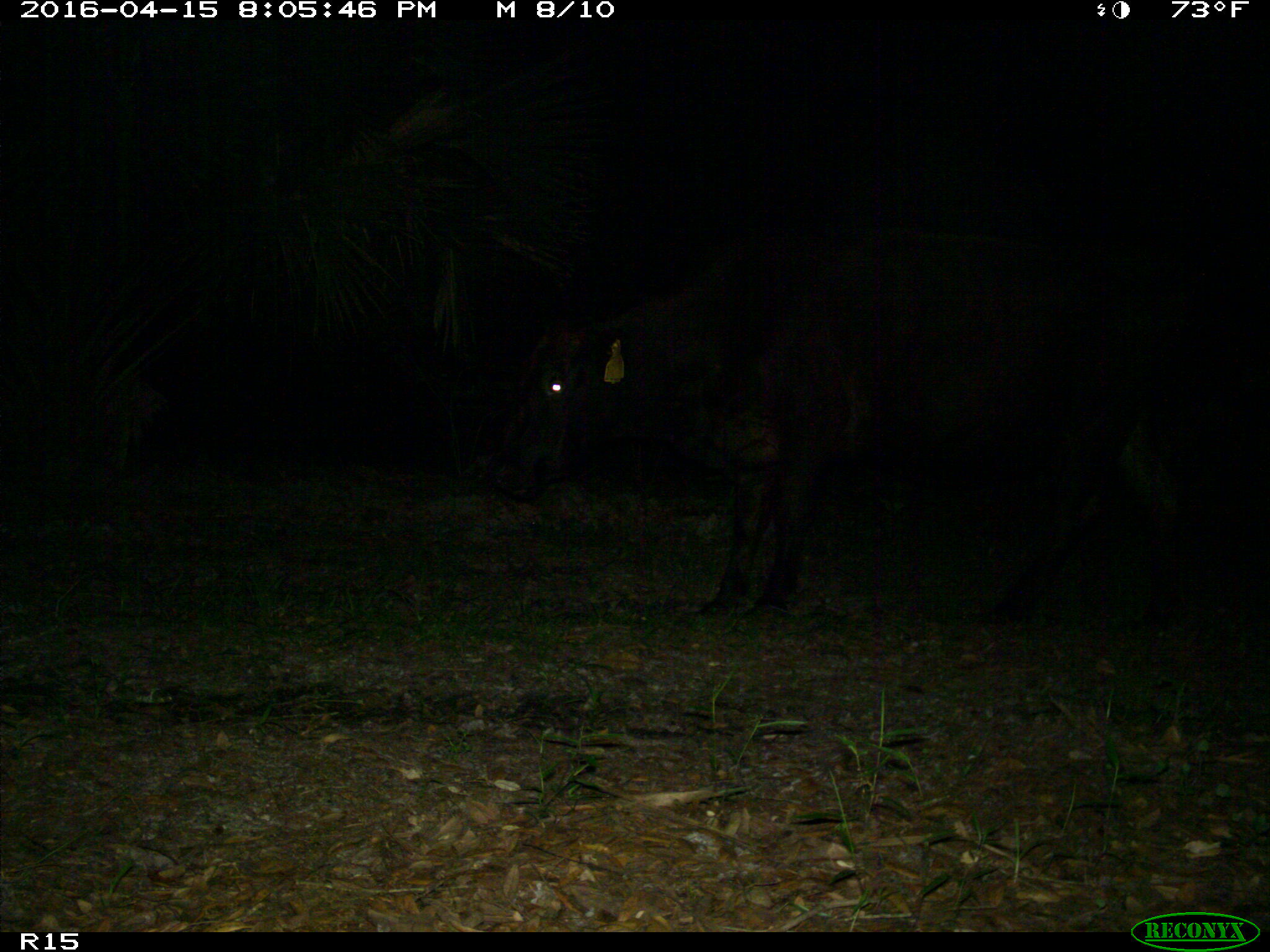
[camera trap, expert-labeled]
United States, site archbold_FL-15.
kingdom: Animalia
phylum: Chordata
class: Mammalia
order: Artiodactyla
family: Bovidae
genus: Bos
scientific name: Bos taurus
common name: domestic cow